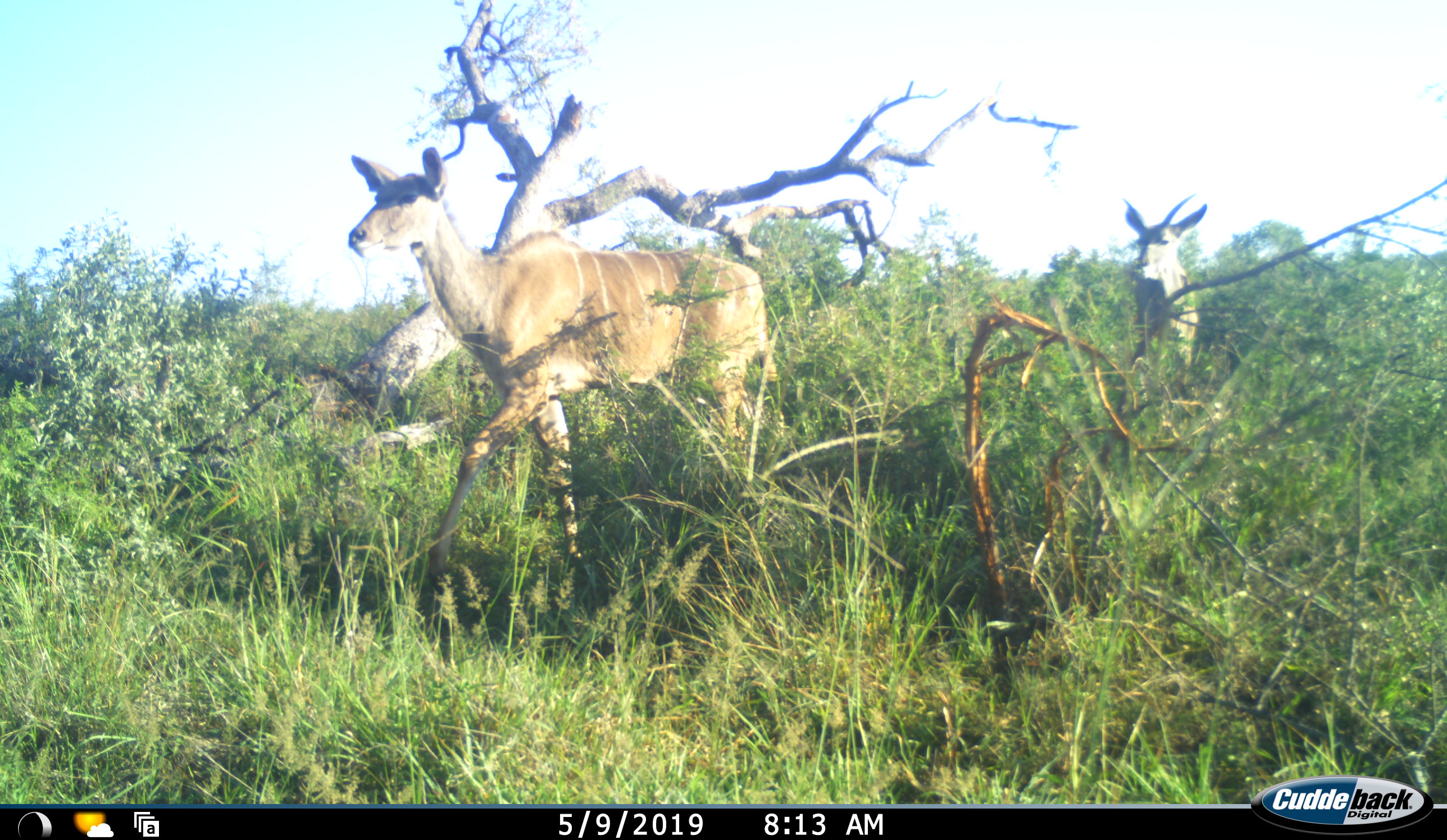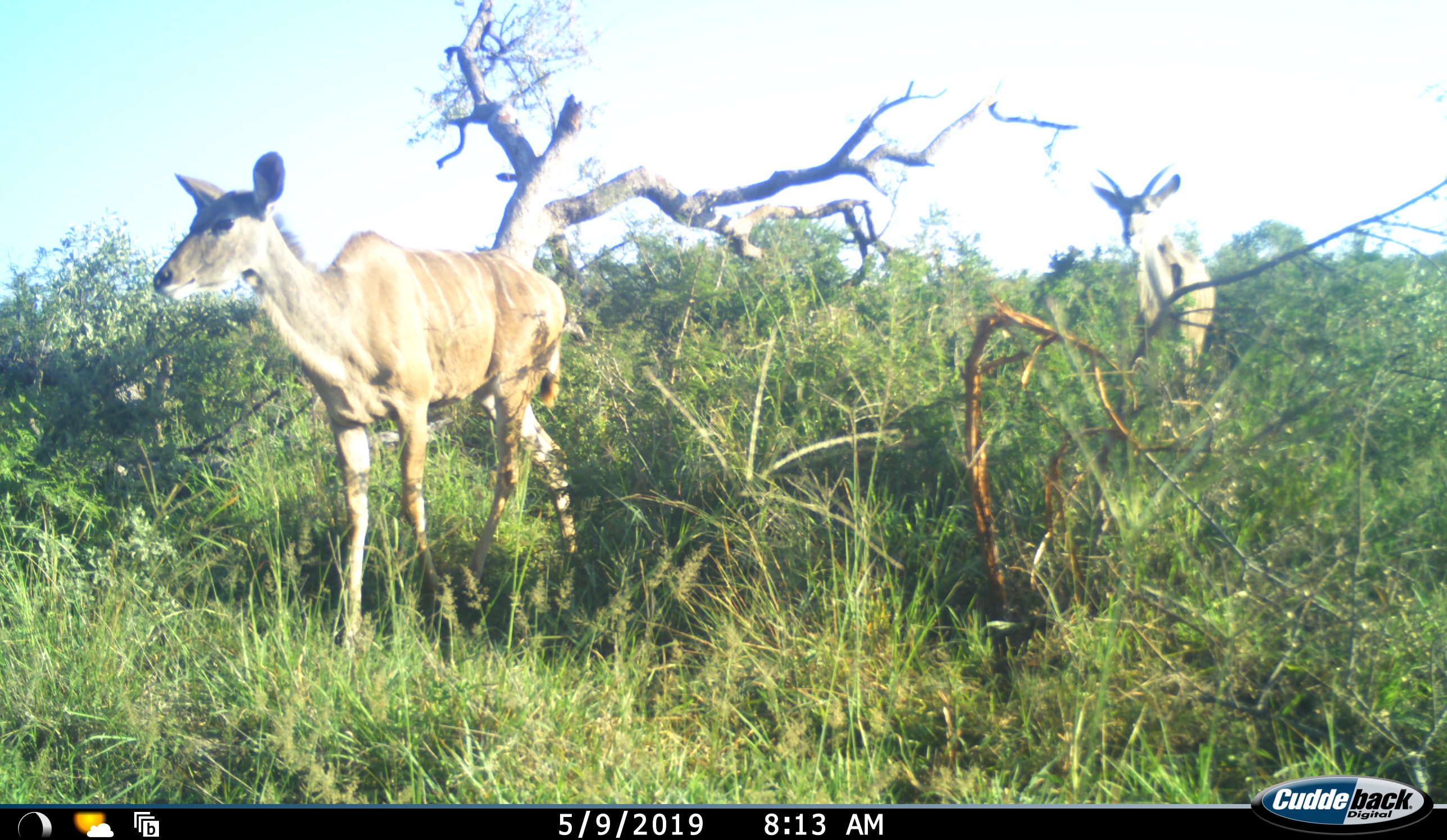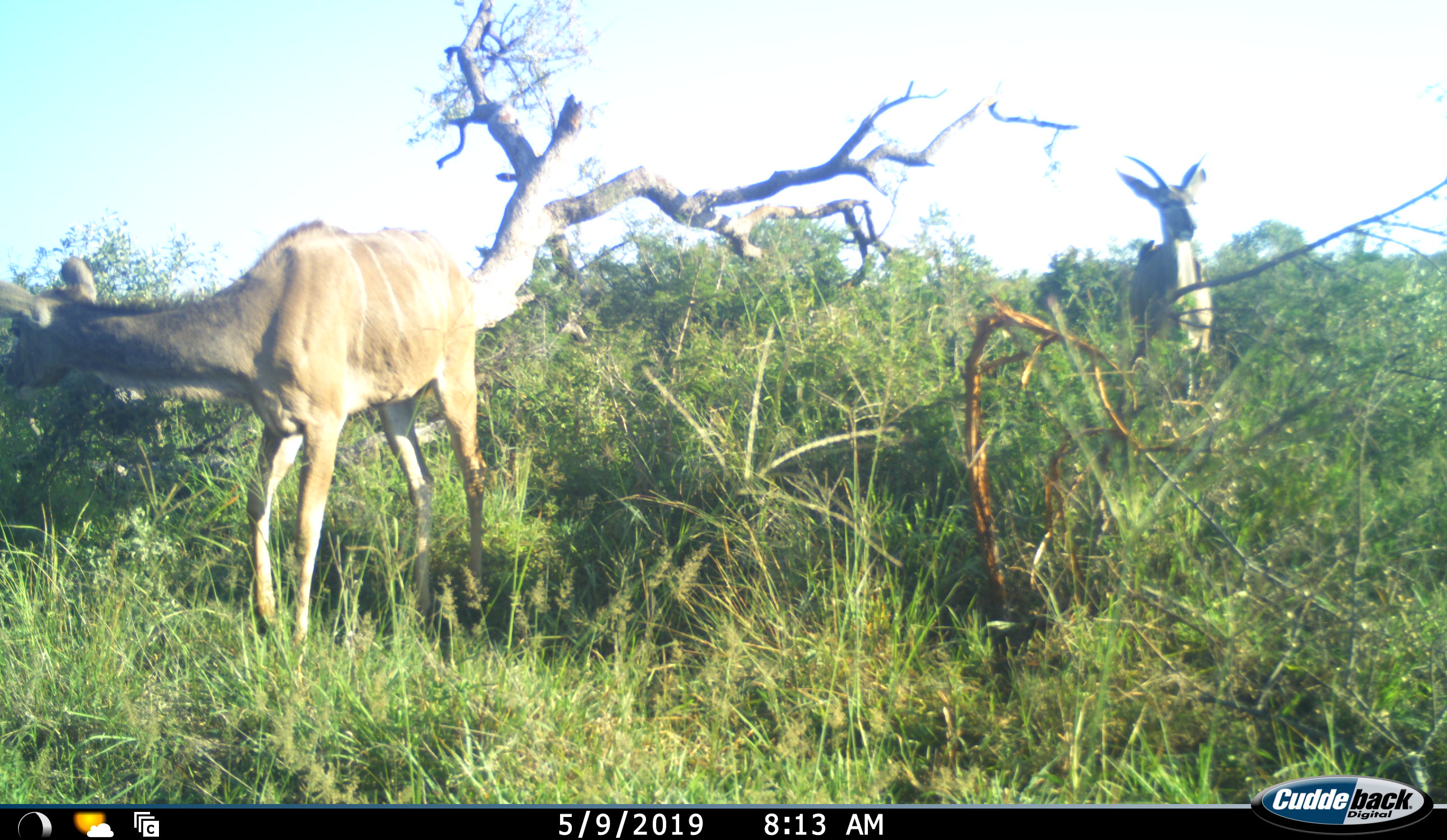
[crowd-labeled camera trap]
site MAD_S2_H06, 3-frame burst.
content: unidentified animal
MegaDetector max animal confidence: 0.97